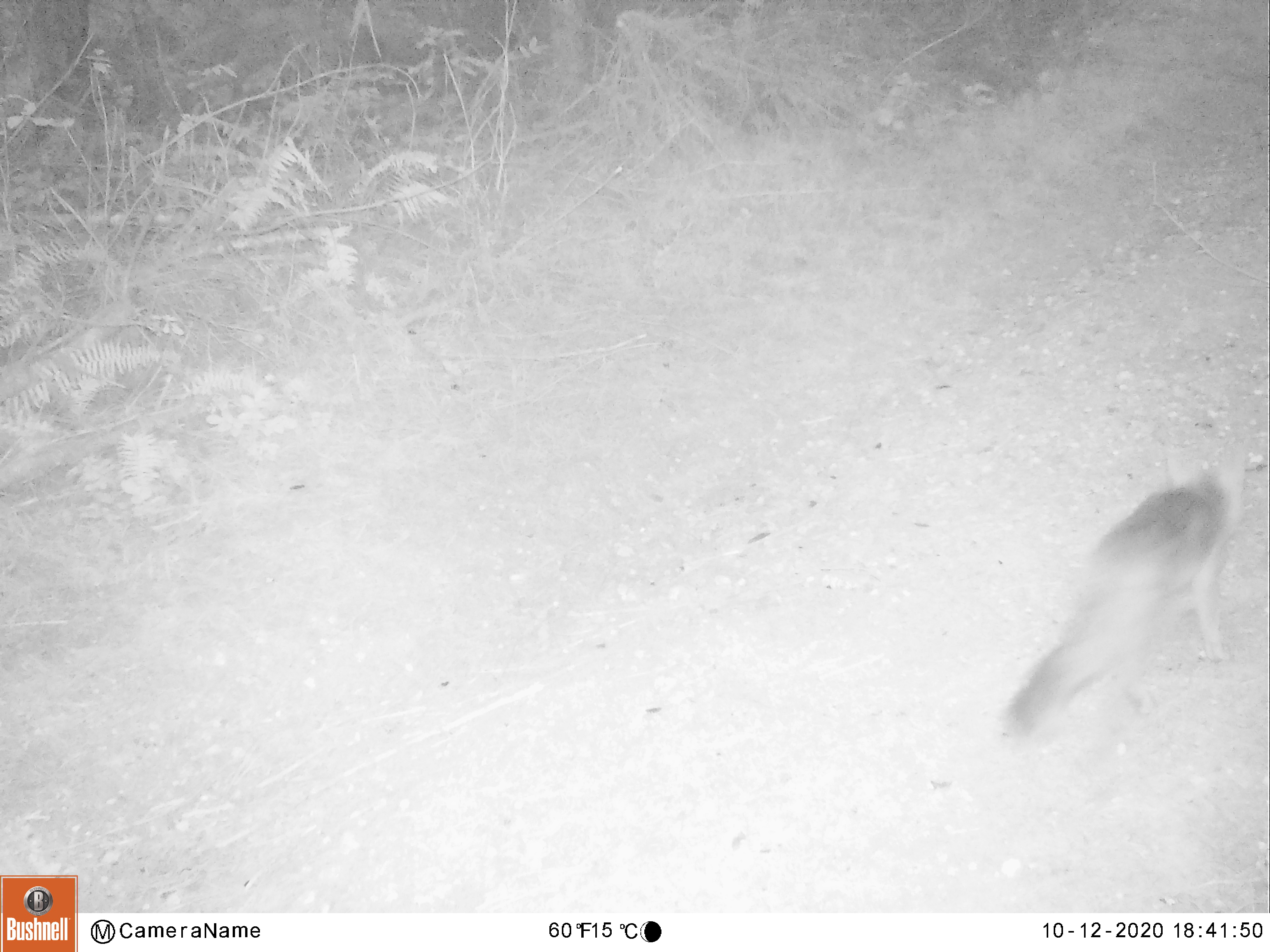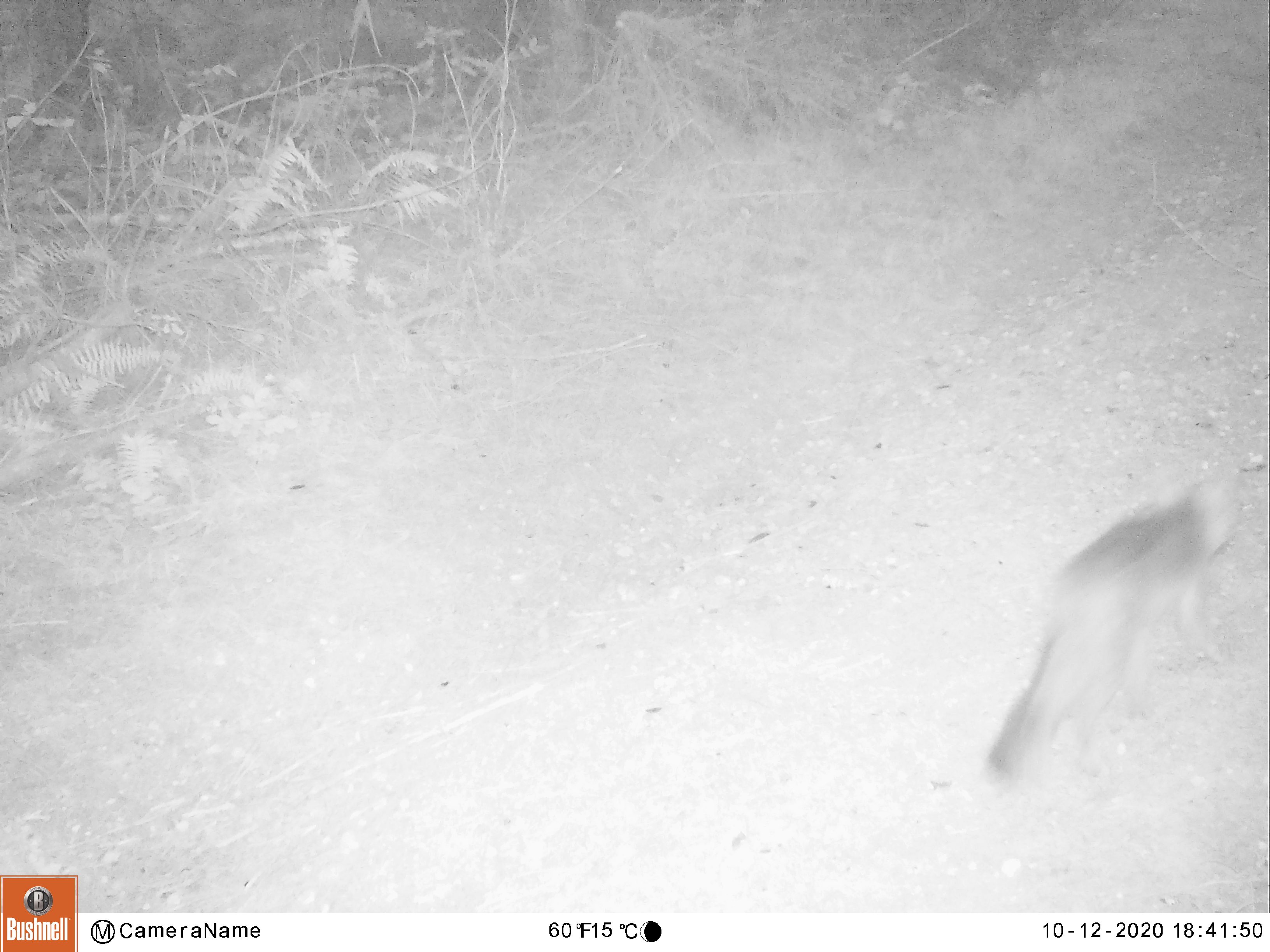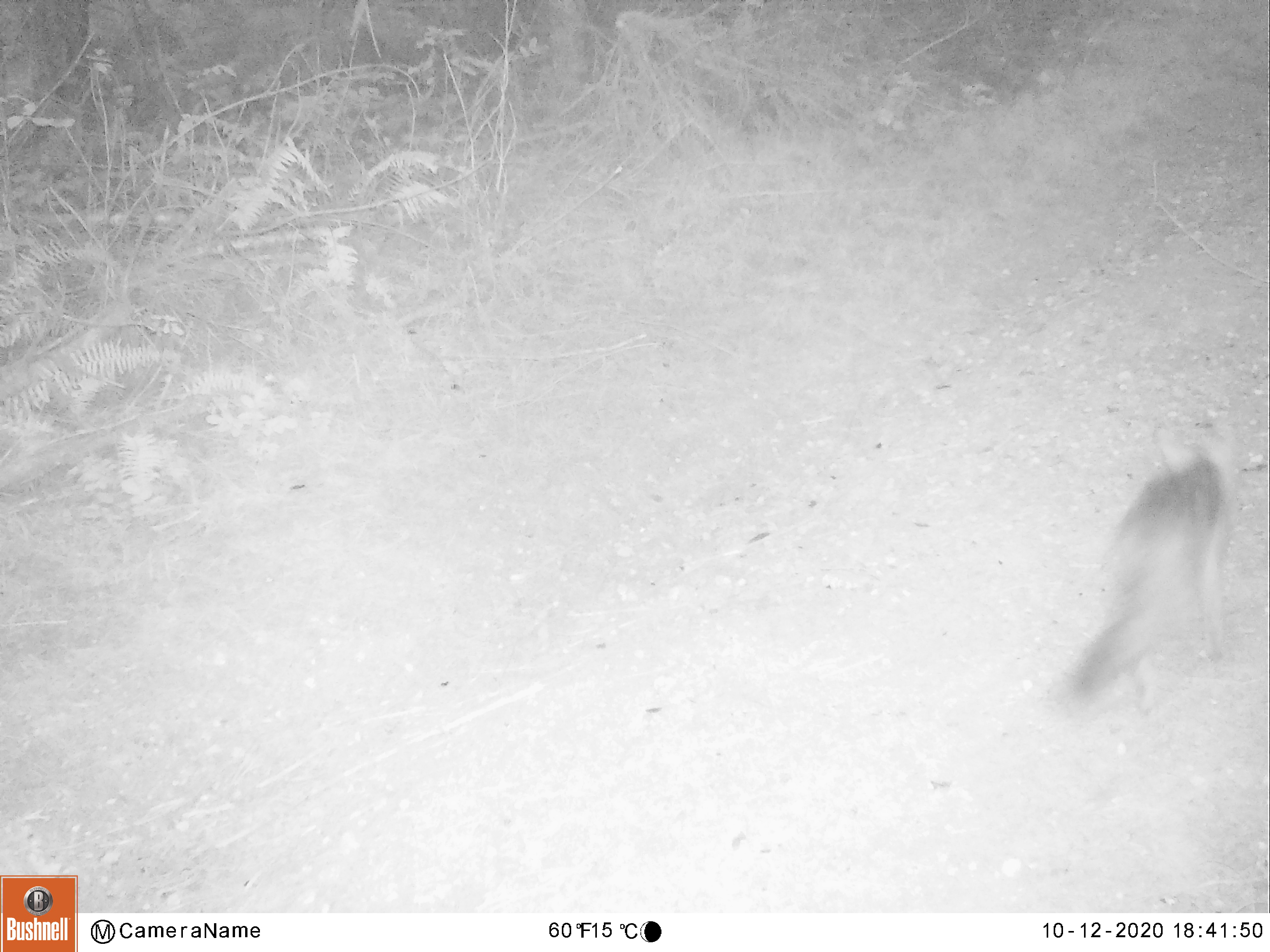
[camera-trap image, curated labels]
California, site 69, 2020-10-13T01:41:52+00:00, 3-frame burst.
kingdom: Animalia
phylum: Chordata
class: Mammalia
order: Carnivora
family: Canidae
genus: Urocyon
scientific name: Urocyon cinereoargenteus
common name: gray fox